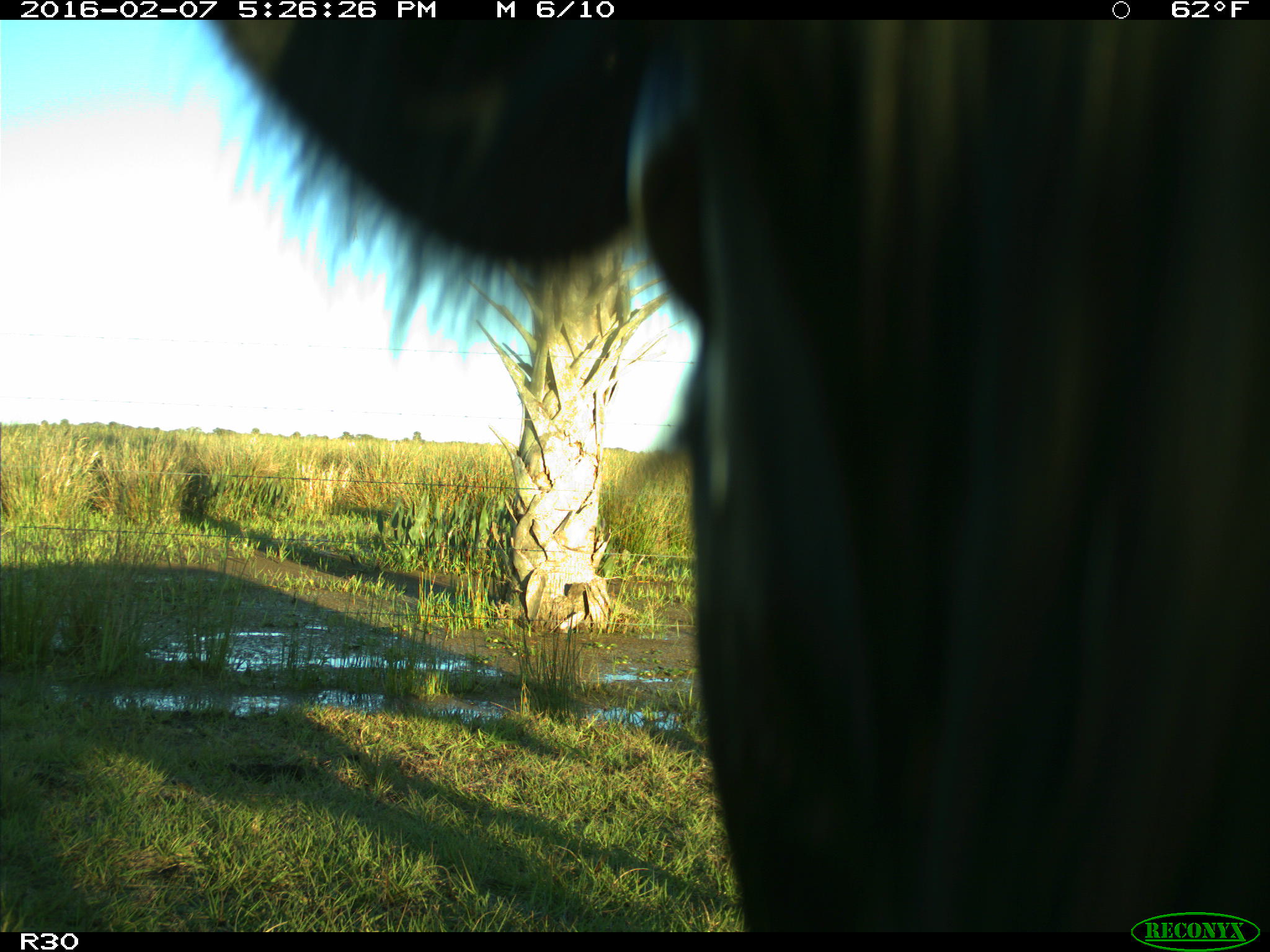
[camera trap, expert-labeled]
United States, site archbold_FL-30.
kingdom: Animalia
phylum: Chordata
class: Mammalia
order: Artiodactyla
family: Bovidae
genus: Bos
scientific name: Bos taurus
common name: domestic cow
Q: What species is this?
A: Bos taurus (domestic cow).